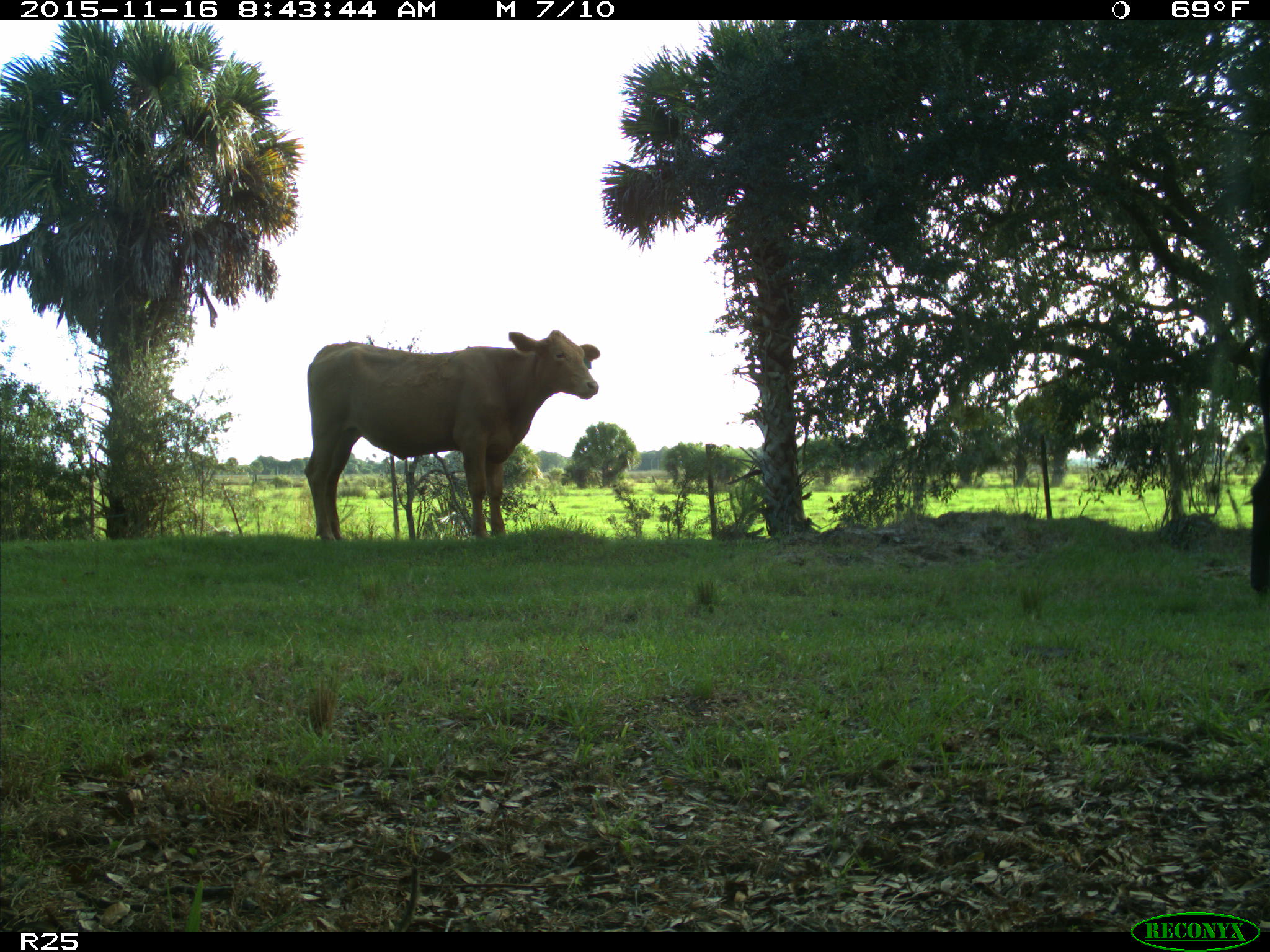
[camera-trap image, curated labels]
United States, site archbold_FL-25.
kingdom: Animalia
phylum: Chordata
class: Mammalia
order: Artiodactyla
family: Bovidae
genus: Bos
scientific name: Bos taurus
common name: domestic cow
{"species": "Bos taurus (domestic cow)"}